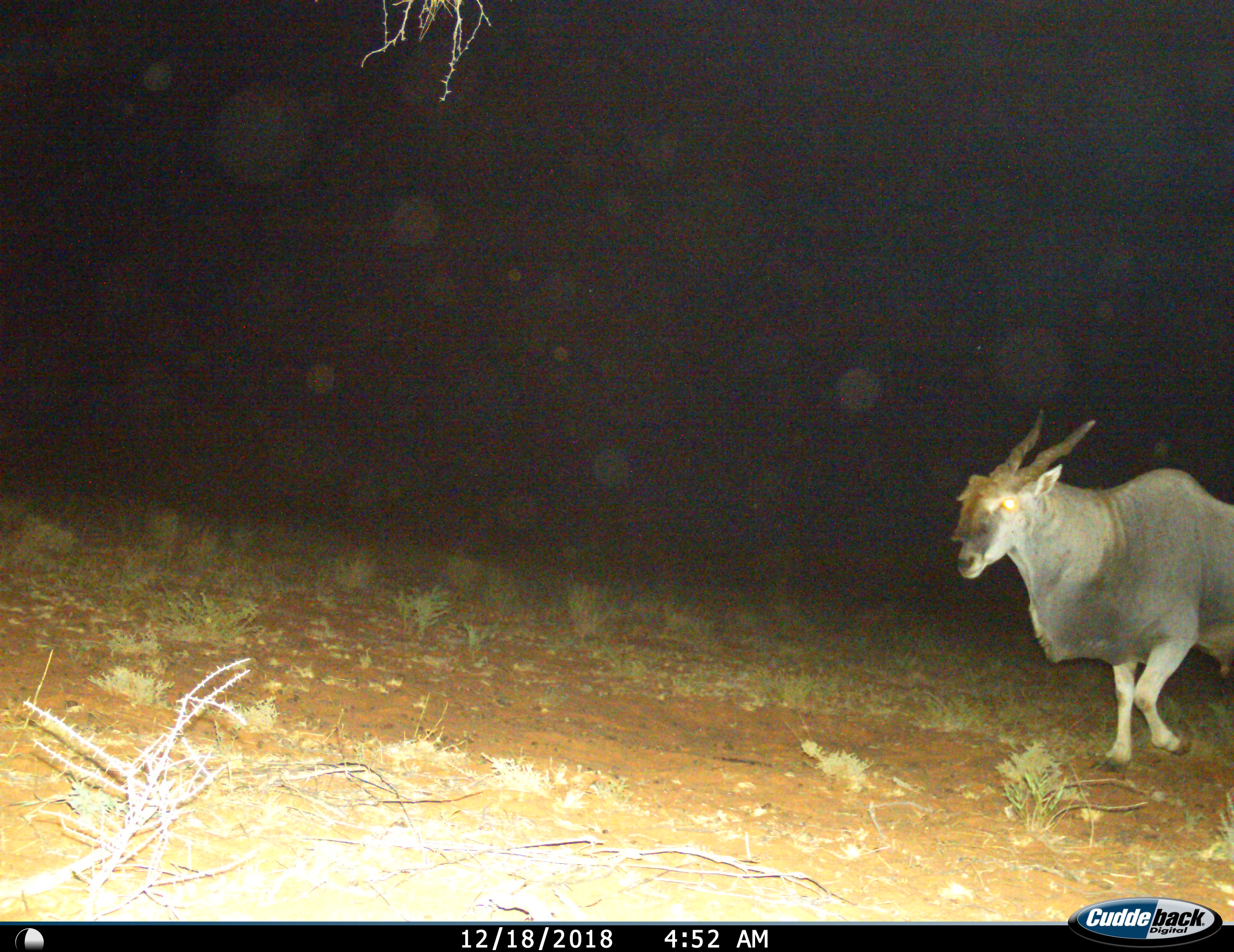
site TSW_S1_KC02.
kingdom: Animalia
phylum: Chordata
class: Mammalia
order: Artiodactyla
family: Bovidae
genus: Tragelaphus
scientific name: Tragelaphus oryx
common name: eland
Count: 1.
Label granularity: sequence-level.